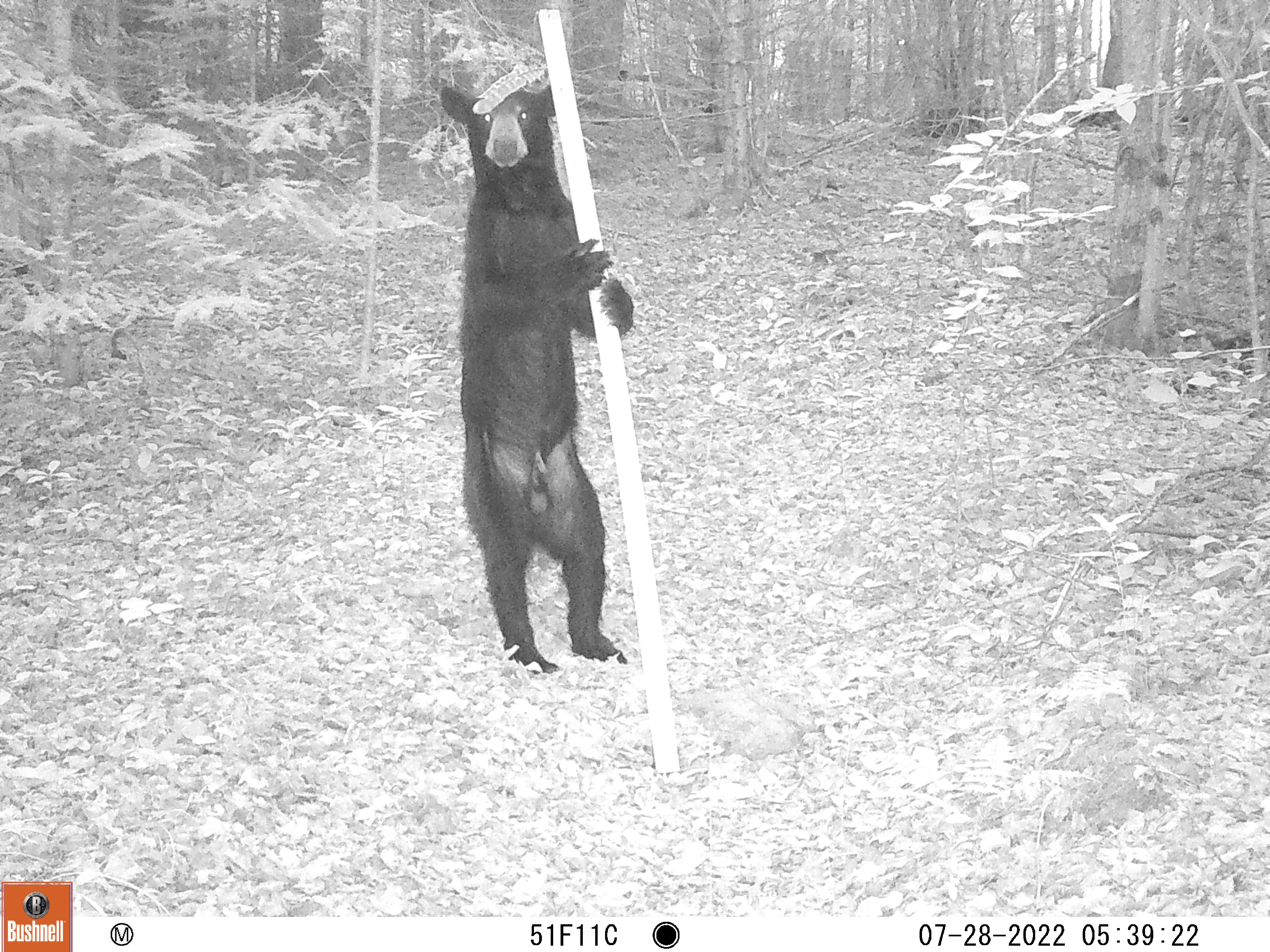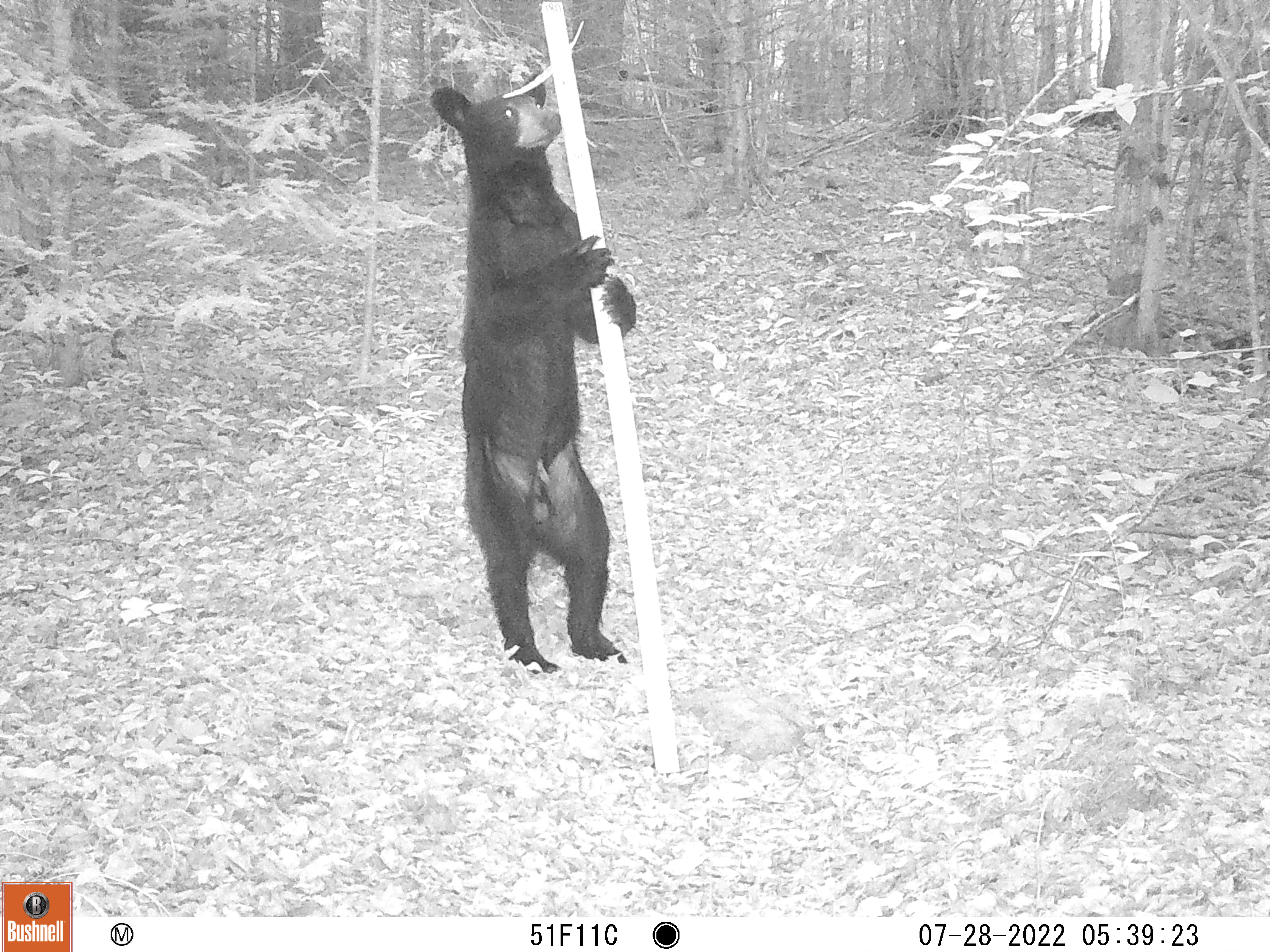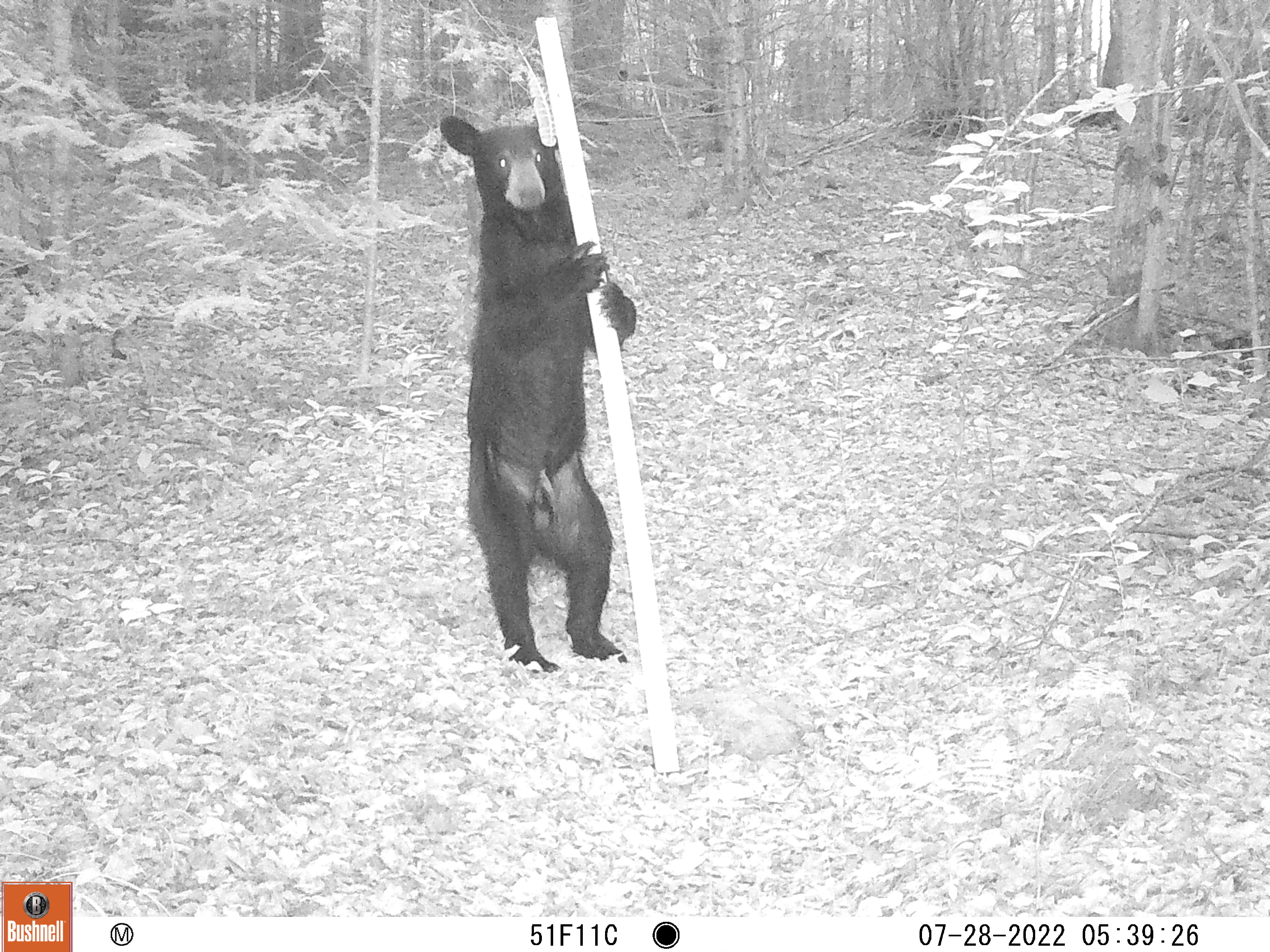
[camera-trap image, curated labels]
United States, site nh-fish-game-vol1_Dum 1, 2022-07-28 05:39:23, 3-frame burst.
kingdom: Animalia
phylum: Chordata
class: Mammalia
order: Carnivora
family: Ursidae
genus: Ursus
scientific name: Ursus americanus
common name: black bear